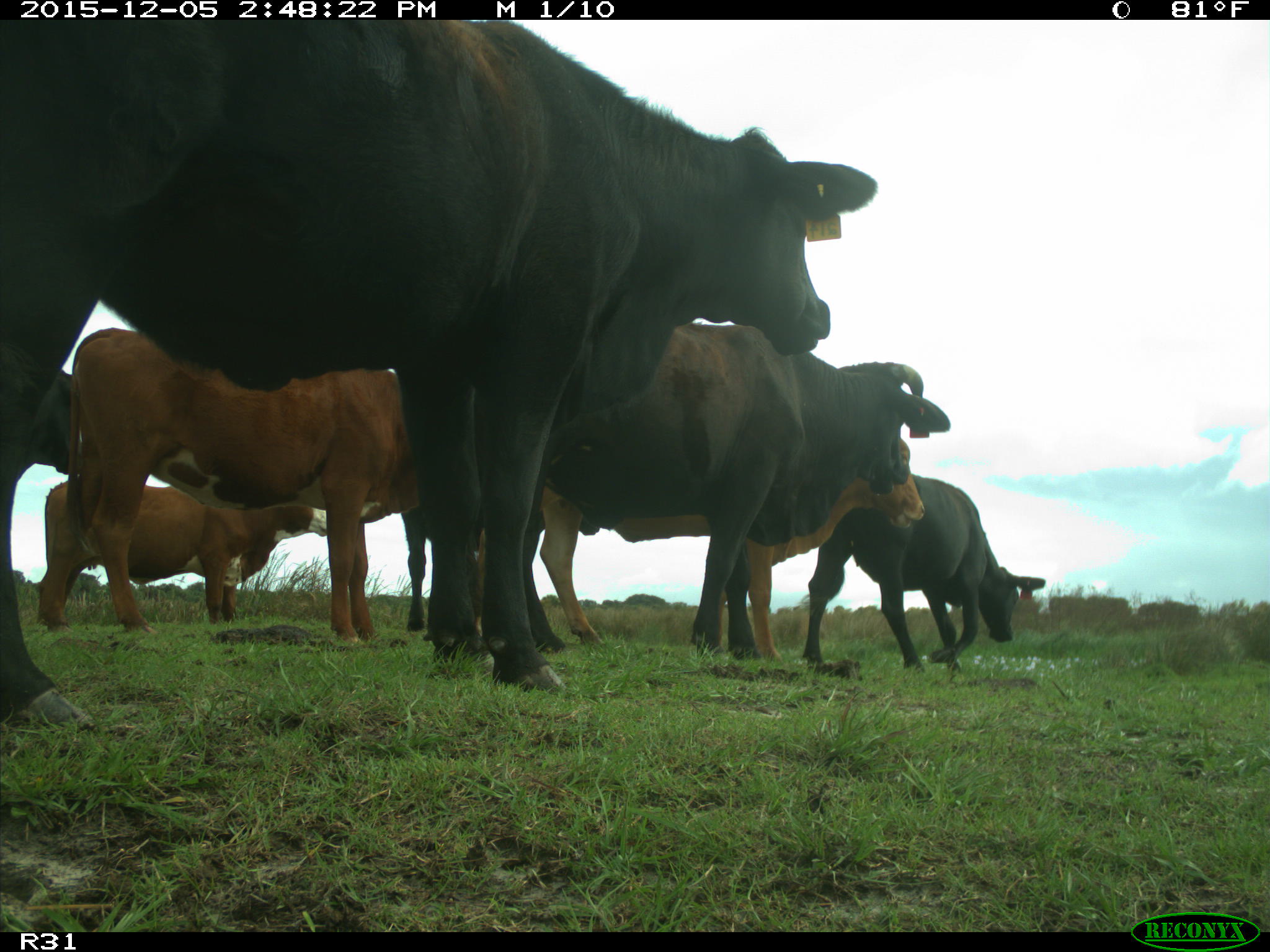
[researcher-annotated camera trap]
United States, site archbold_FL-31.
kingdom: Animalia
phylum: Chordata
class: Mammalia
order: Artiodactyla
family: Bovidae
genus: Bos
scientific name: Bos taurus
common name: domestic cow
Bos taurus (domestic cow).